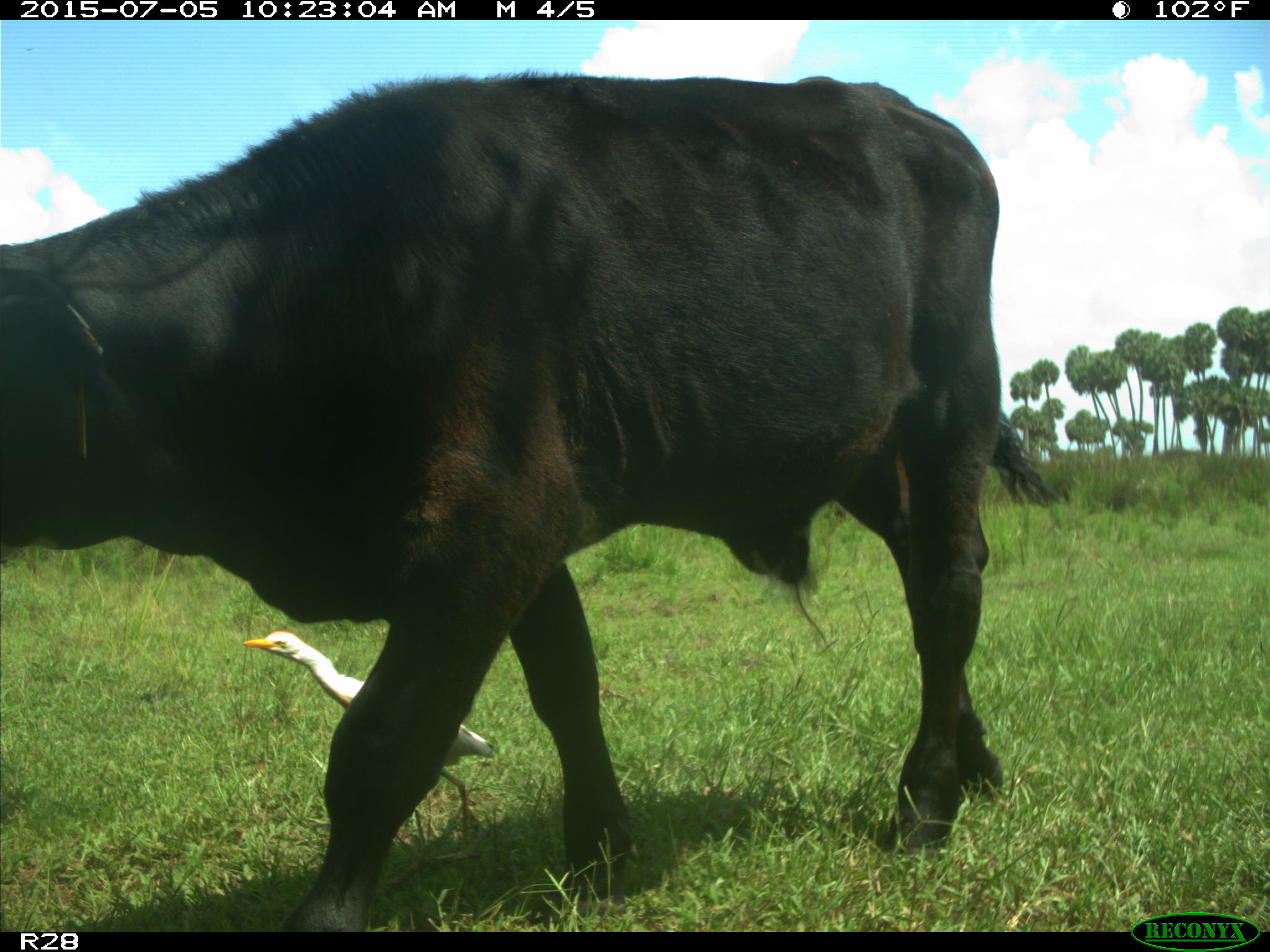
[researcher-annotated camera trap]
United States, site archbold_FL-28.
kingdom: Animalia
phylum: Chordata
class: Mammalia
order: Artiodactyla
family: Bovidae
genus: Bos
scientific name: Bos taurus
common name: domestic cow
Bos taurus (domestic cow).